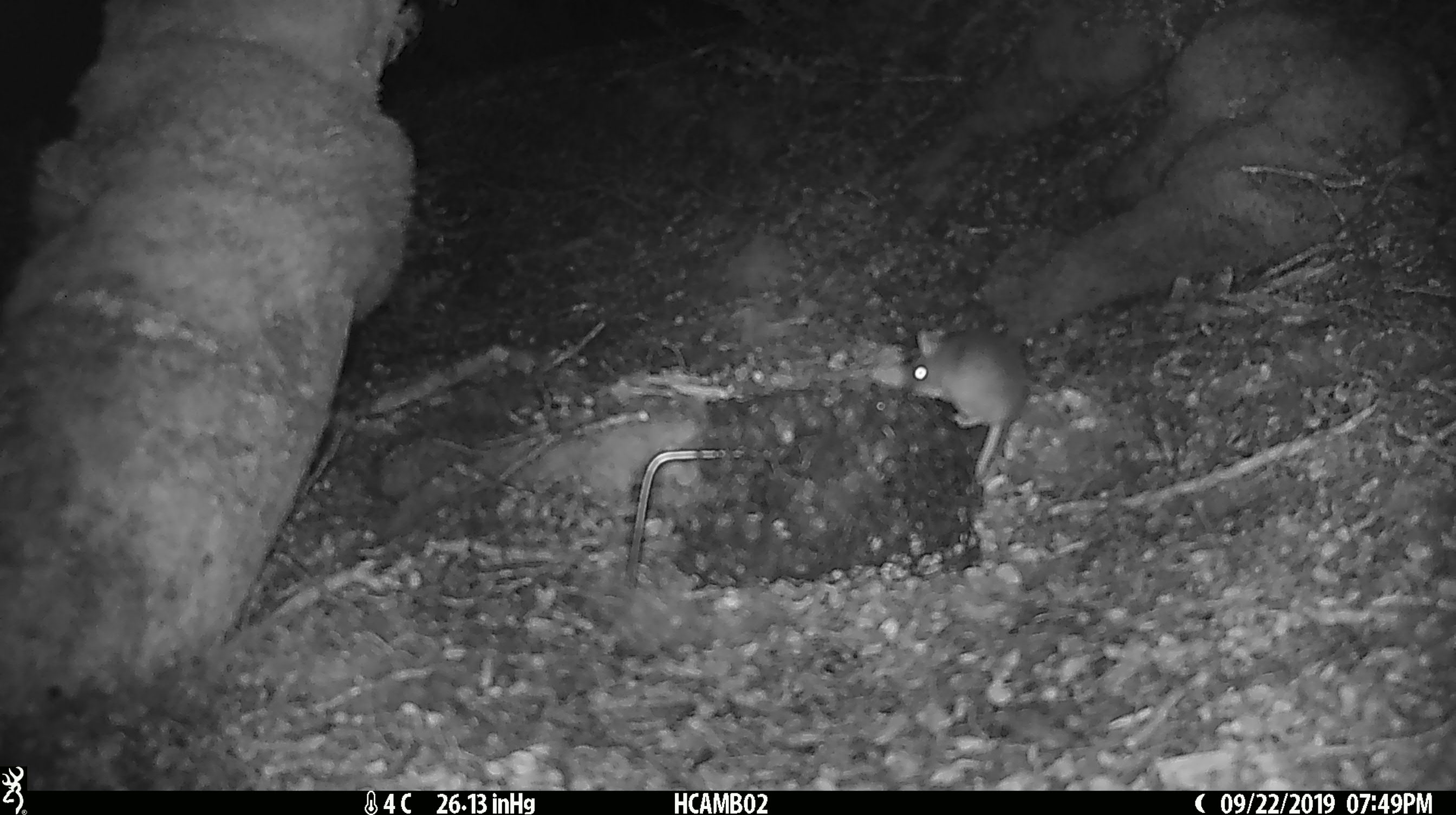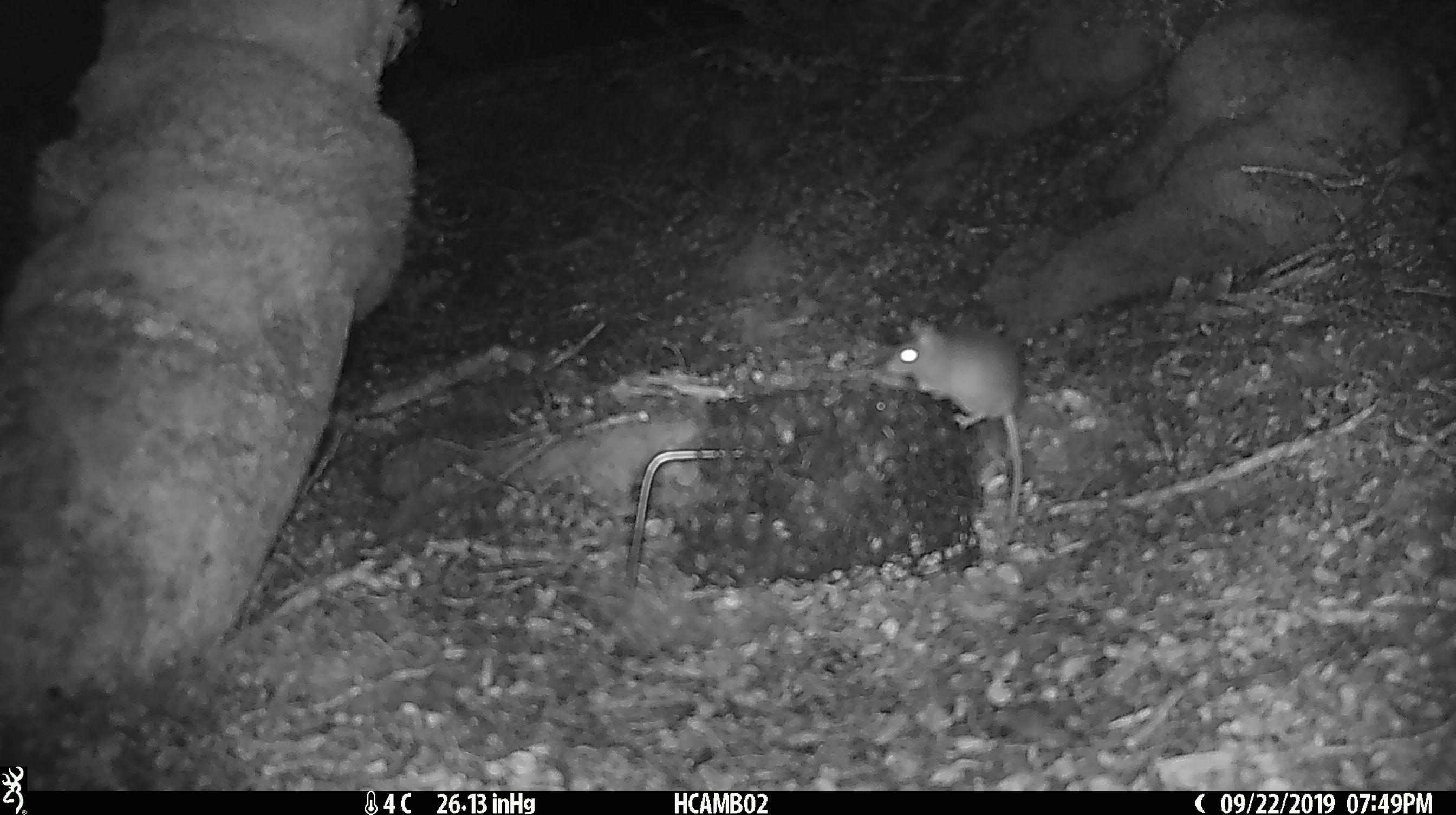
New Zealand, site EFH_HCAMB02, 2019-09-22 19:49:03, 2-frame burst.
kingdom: Animalia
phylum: Chordata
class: Mammalia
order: Rodentia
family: Muridae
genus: Mus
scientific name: Mus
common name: mouse